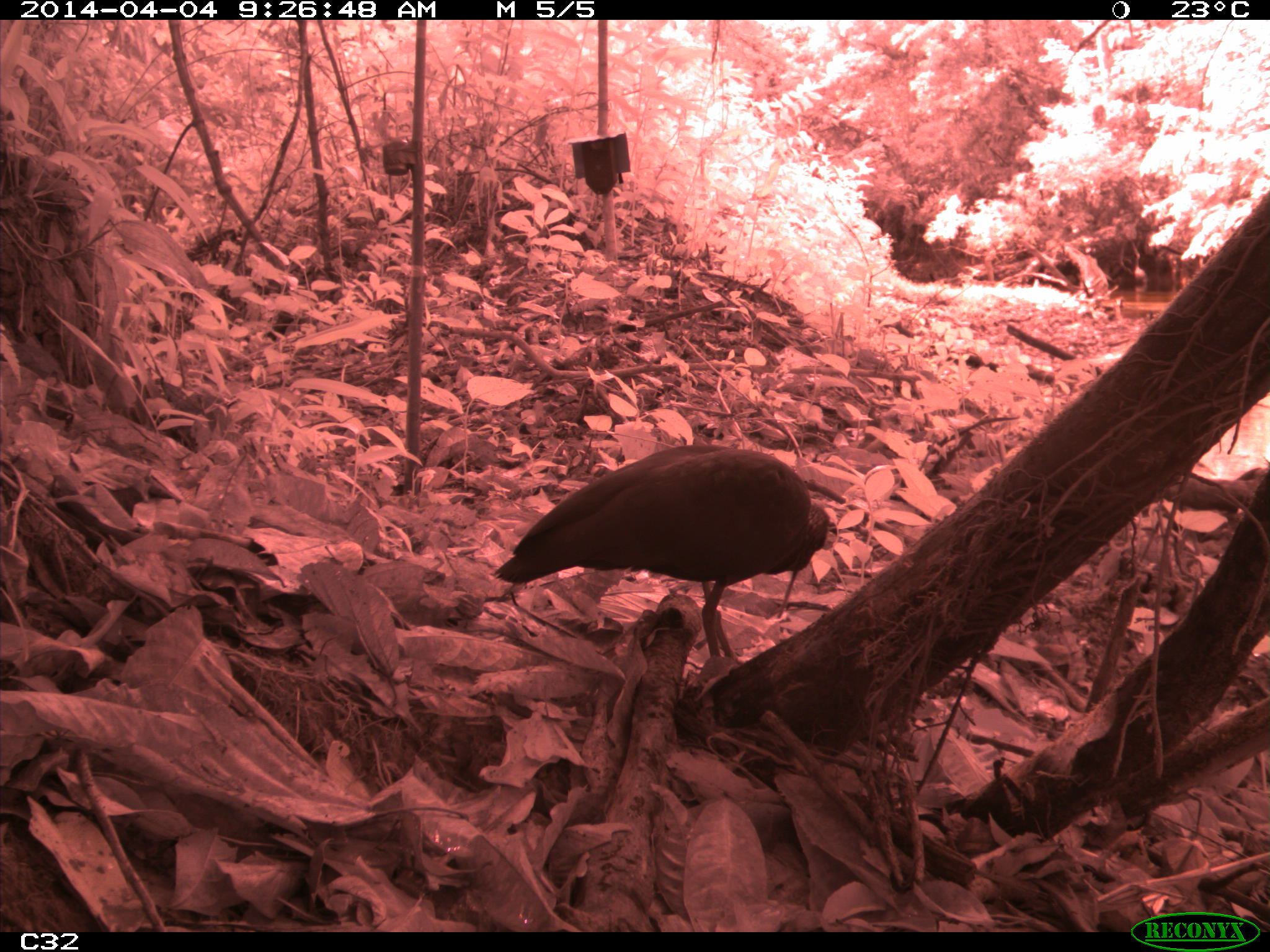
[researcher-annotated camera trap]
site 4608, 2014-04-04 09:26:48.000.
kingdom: Animalia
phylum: Chordata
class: Aves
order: Pelecaniformes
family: Threskiornithidae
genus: Mesembrinibis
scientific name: Mesembrinibis cayennensis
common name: green ibis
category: mesembrinis cayannensis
Mesembrinis cayannensis (green ibis) (Mesembrinibis cayennensis), count 2, age adult.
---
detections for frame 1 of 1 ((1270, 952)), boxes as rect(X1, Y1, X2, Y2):
mesembrinis cayannensis: rect(494, 445, 838, 664)